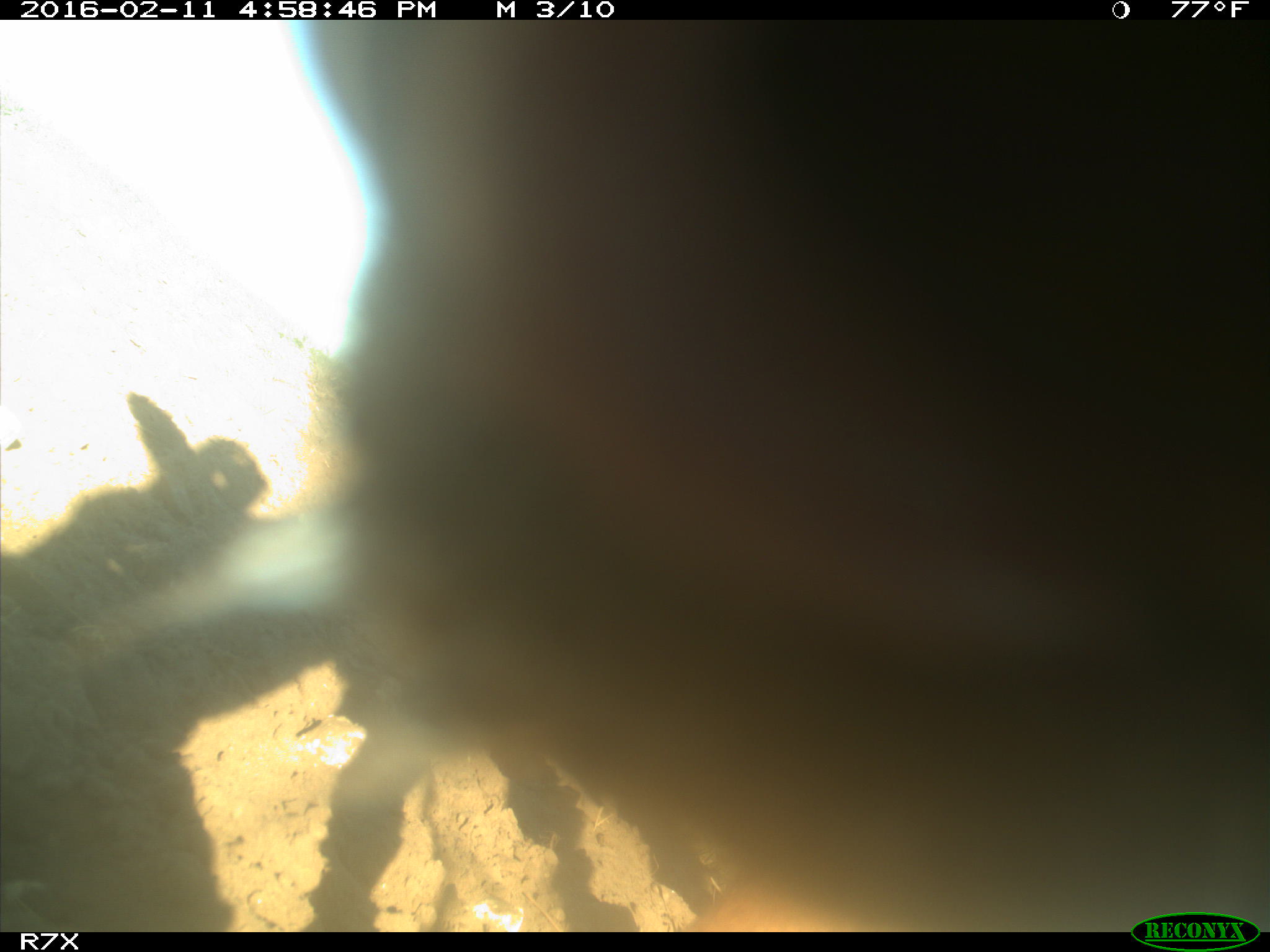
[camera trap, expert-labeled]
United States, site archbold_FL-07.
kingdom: Animalia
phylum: Chordata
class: Mammalia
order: Artiodactyla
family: Bovidae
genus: Bos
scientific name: Bos taurus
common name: domestic cow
Bos taurus (domestic cow).